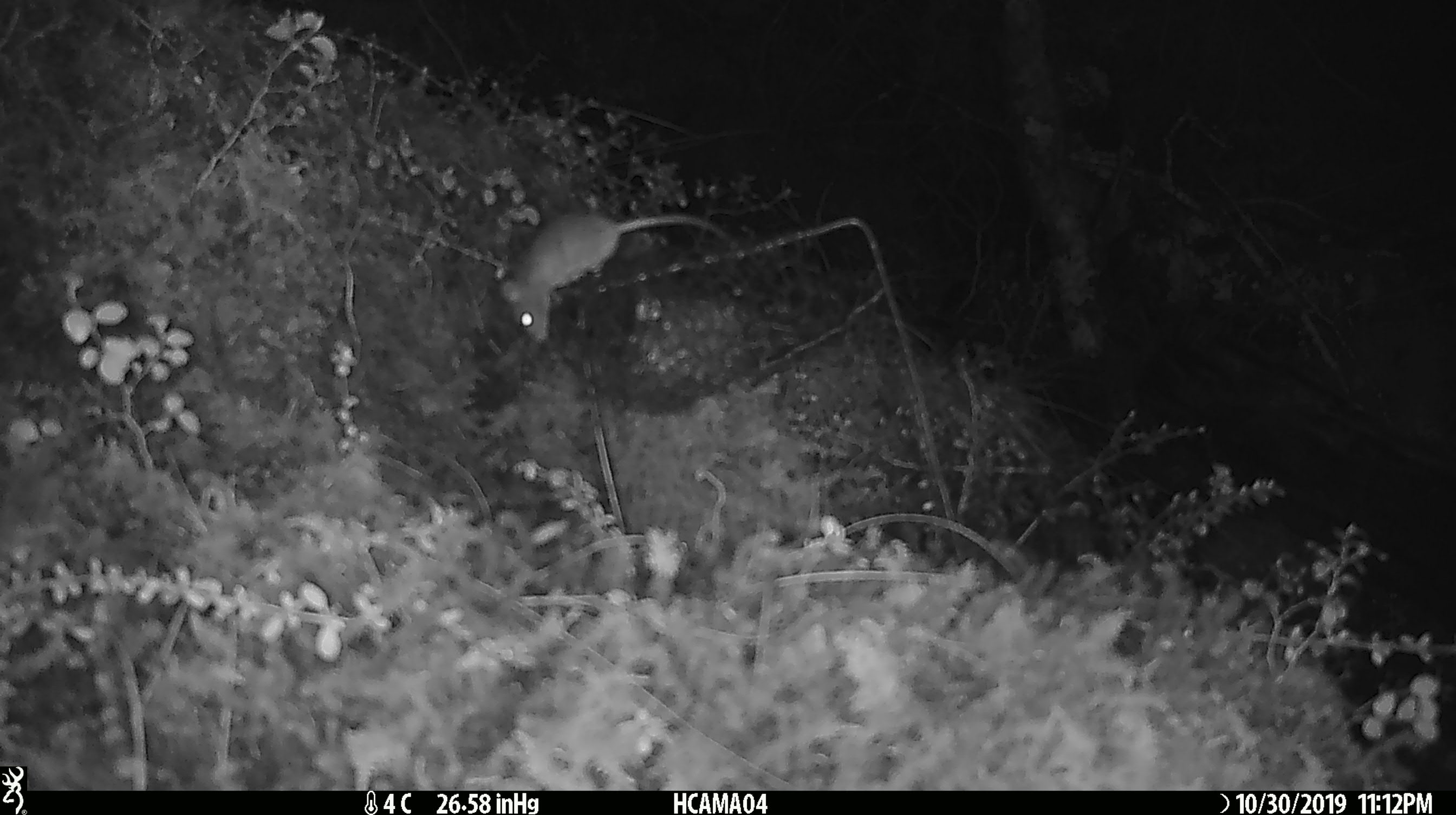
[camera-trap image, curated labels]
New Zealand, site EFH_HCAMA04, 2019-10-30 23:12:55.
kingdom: Animalia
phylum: Chordata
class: Mammalia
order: Rodentia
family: Muridae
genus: Mus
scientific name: Mus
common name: mouse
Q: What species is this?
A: Mouse (Mus).